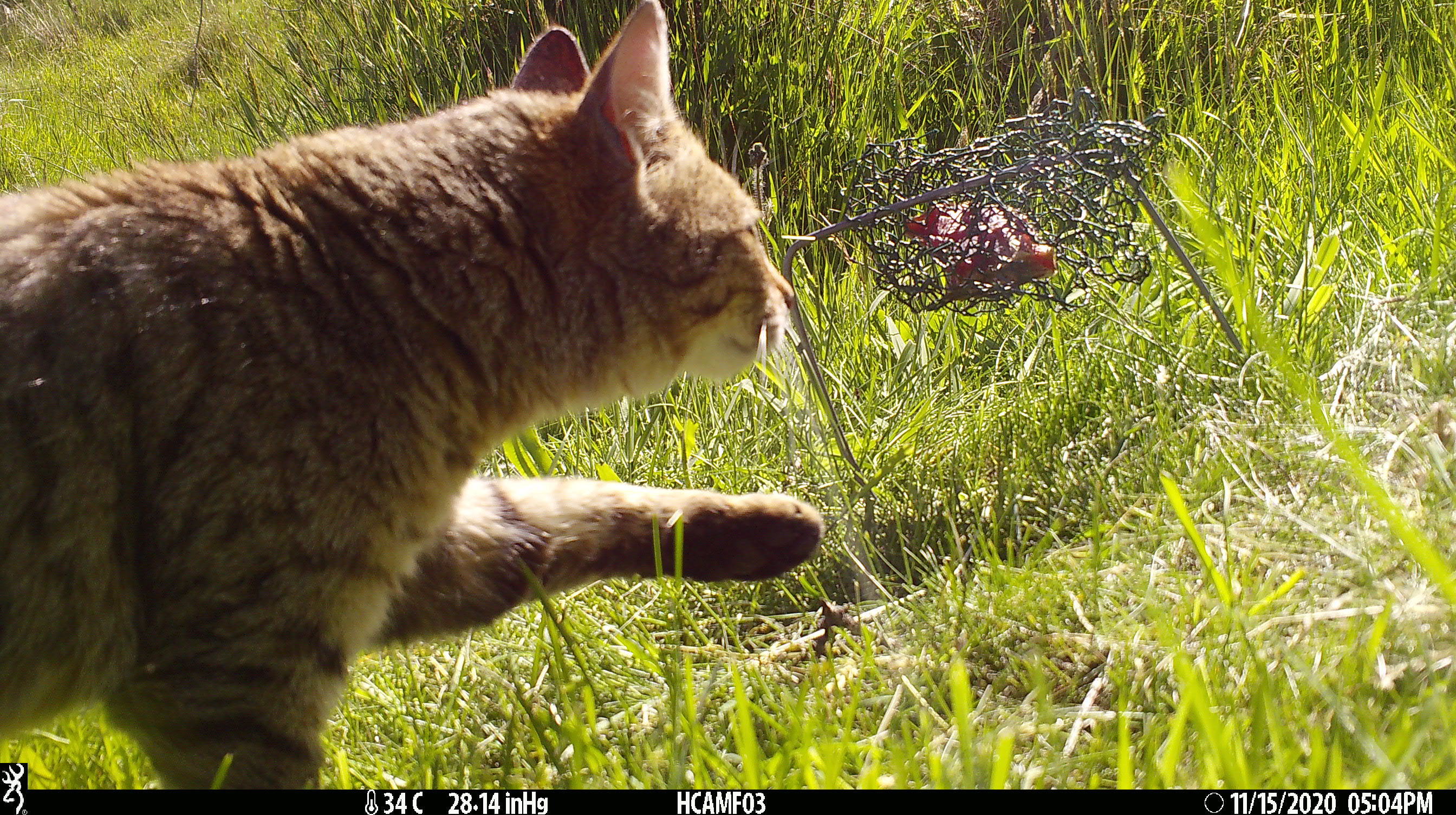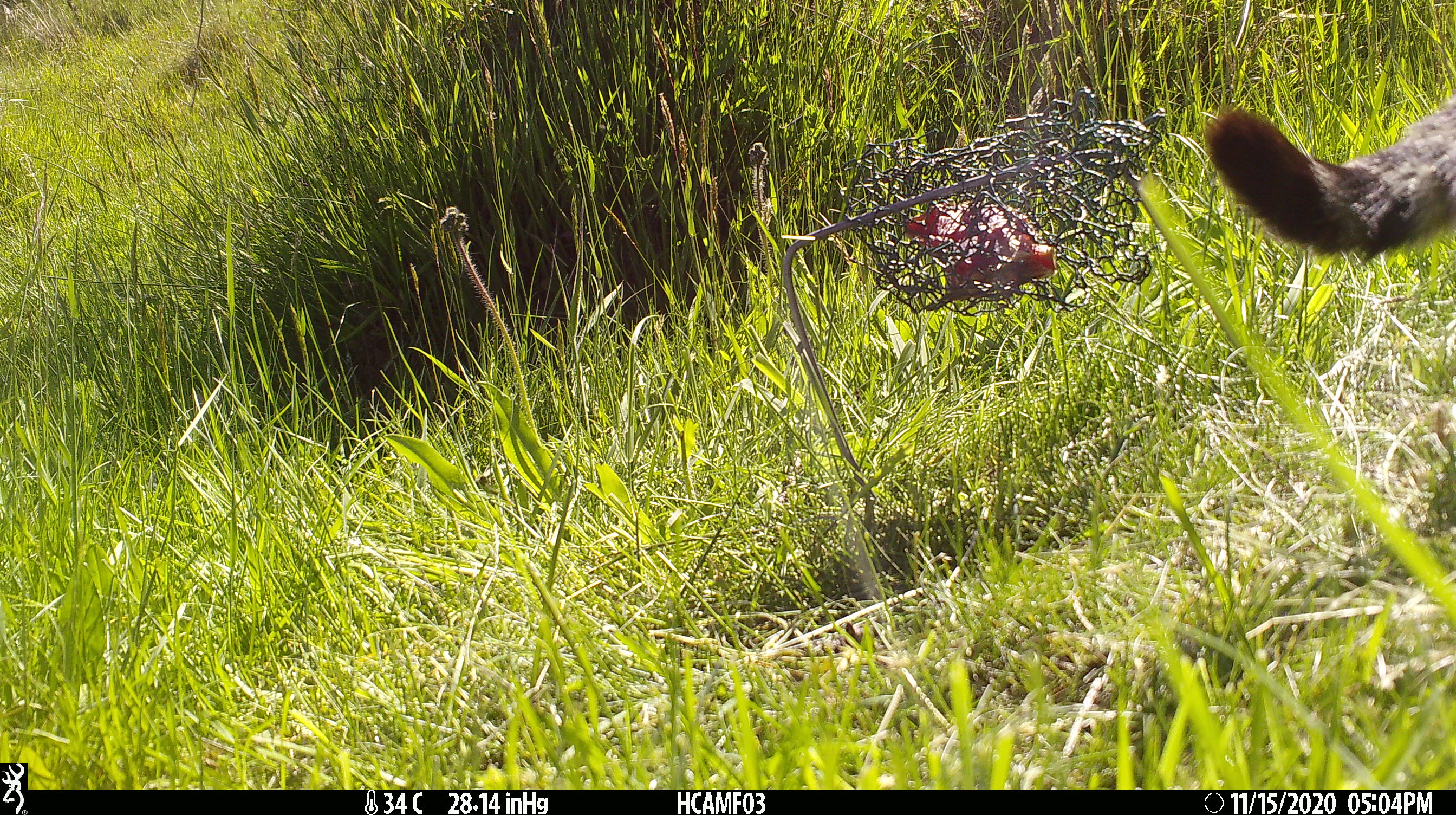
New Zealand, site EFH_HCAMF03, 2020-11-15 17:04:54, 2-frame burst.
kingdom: Animalia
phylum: Chordata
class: Mammalia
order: Carnivora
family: Felidae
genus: Felis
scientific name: Felis catus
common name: domestic cat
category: cat